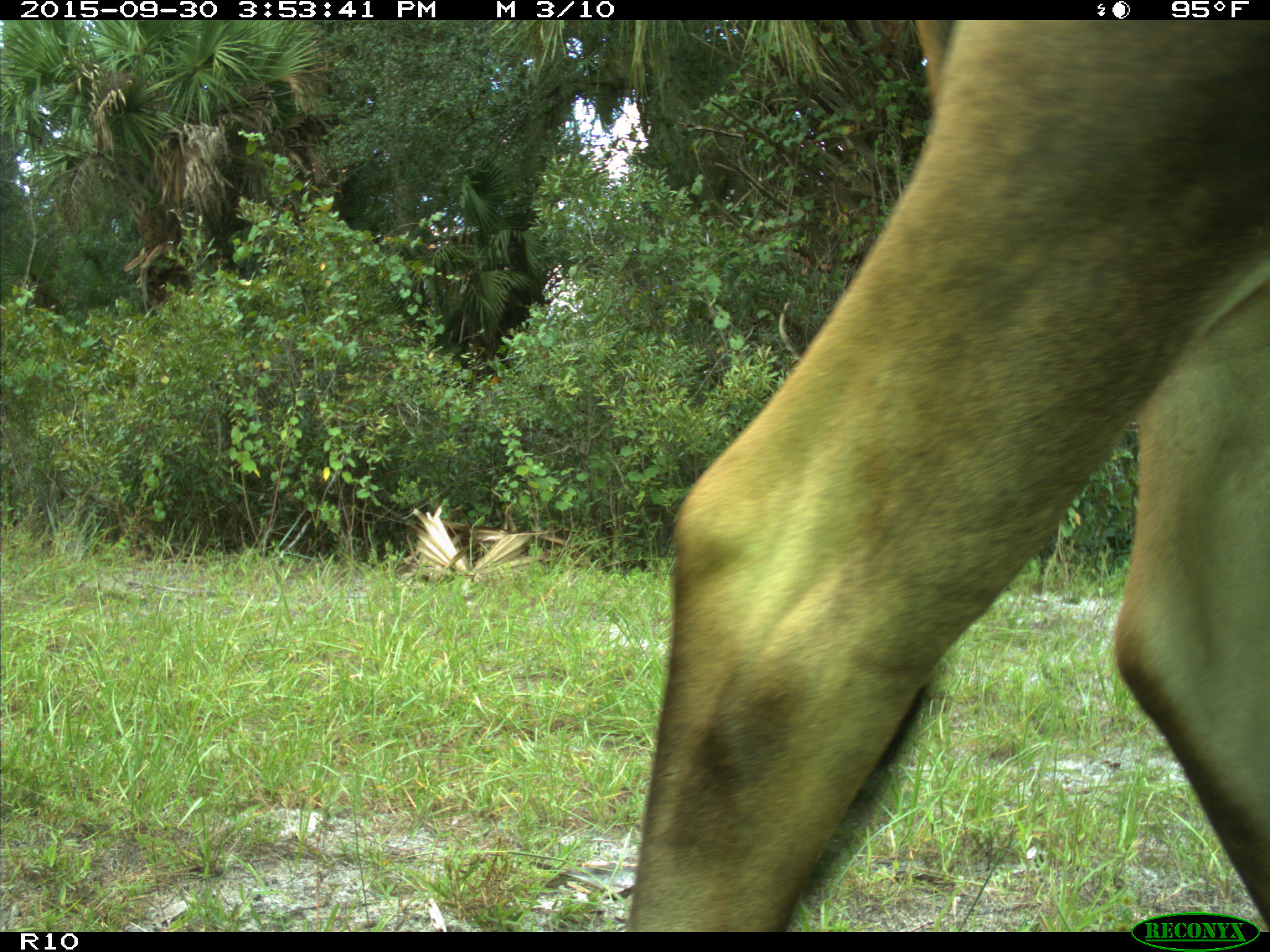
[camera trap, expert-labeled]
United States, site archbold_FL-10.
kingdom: Animalia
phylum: Chordata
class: Mammalia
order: Artiodactyla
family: Bovidae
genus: Bos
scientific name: Bos taurus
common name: domestic cow